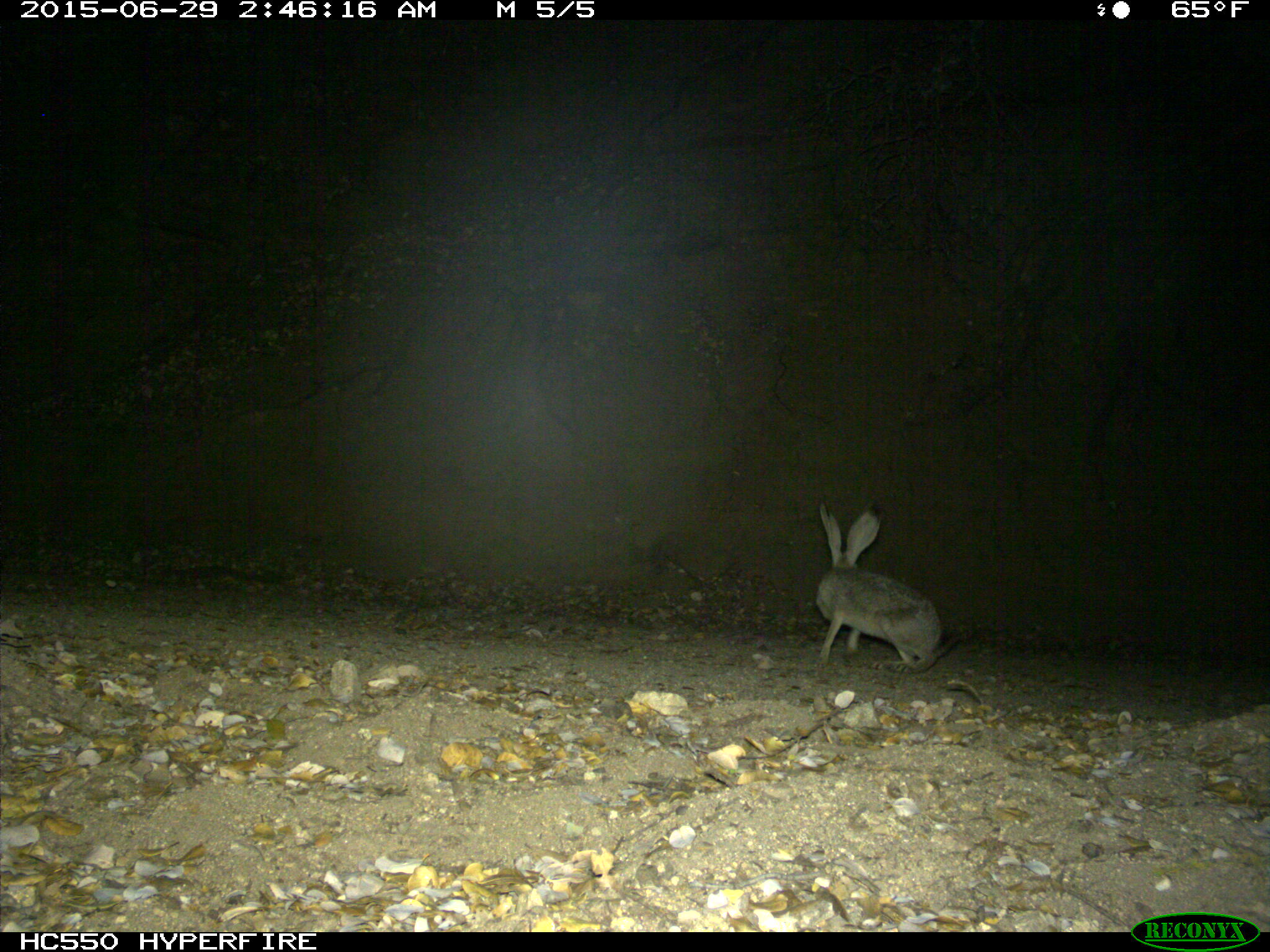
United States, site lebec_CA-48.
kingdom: Animalia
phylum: Chordata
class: Mammalia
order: Lagomorpha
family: Leporidae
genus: Lepus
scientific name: Lepus californicus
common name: black-tailed jackrabbit